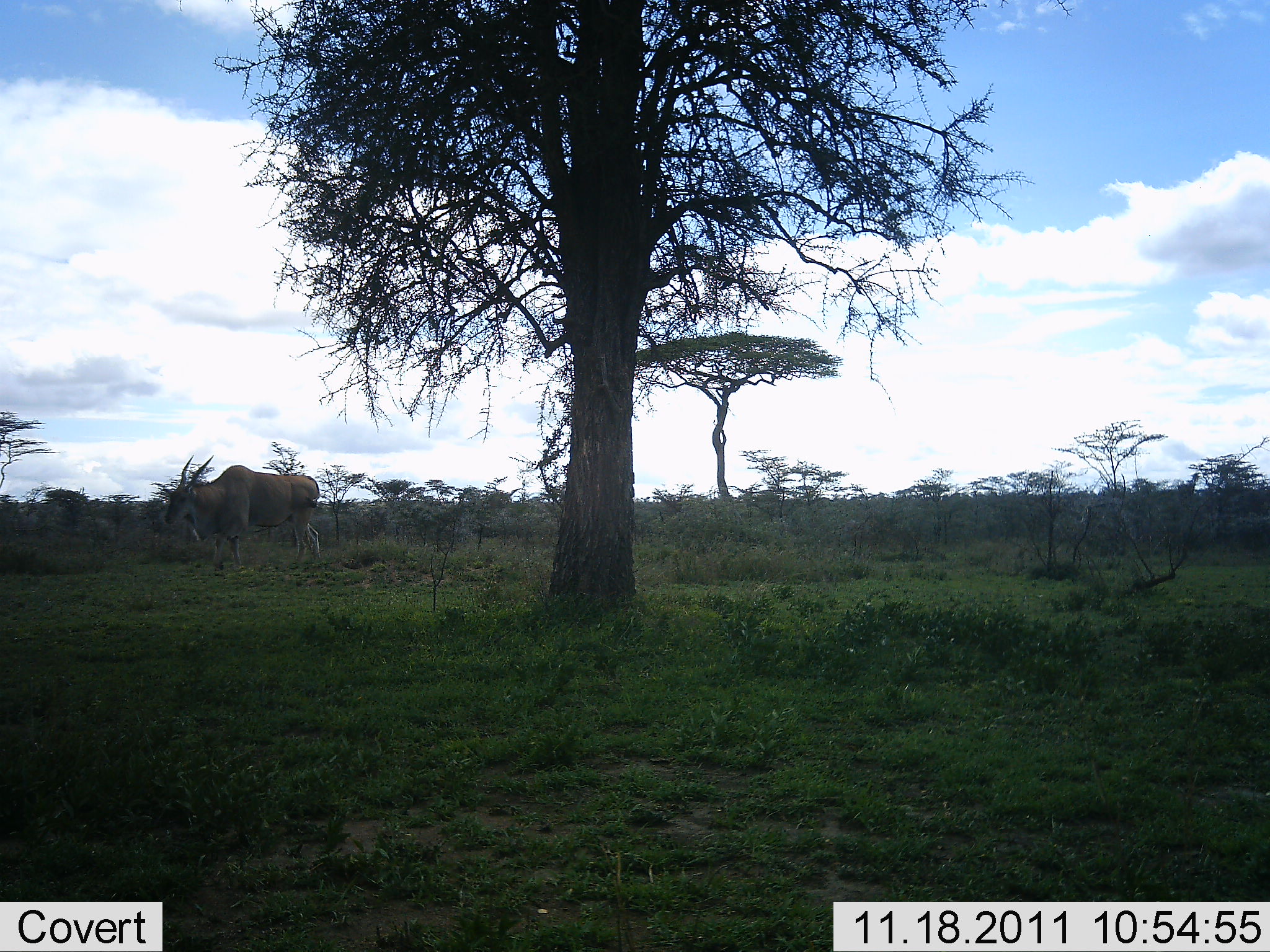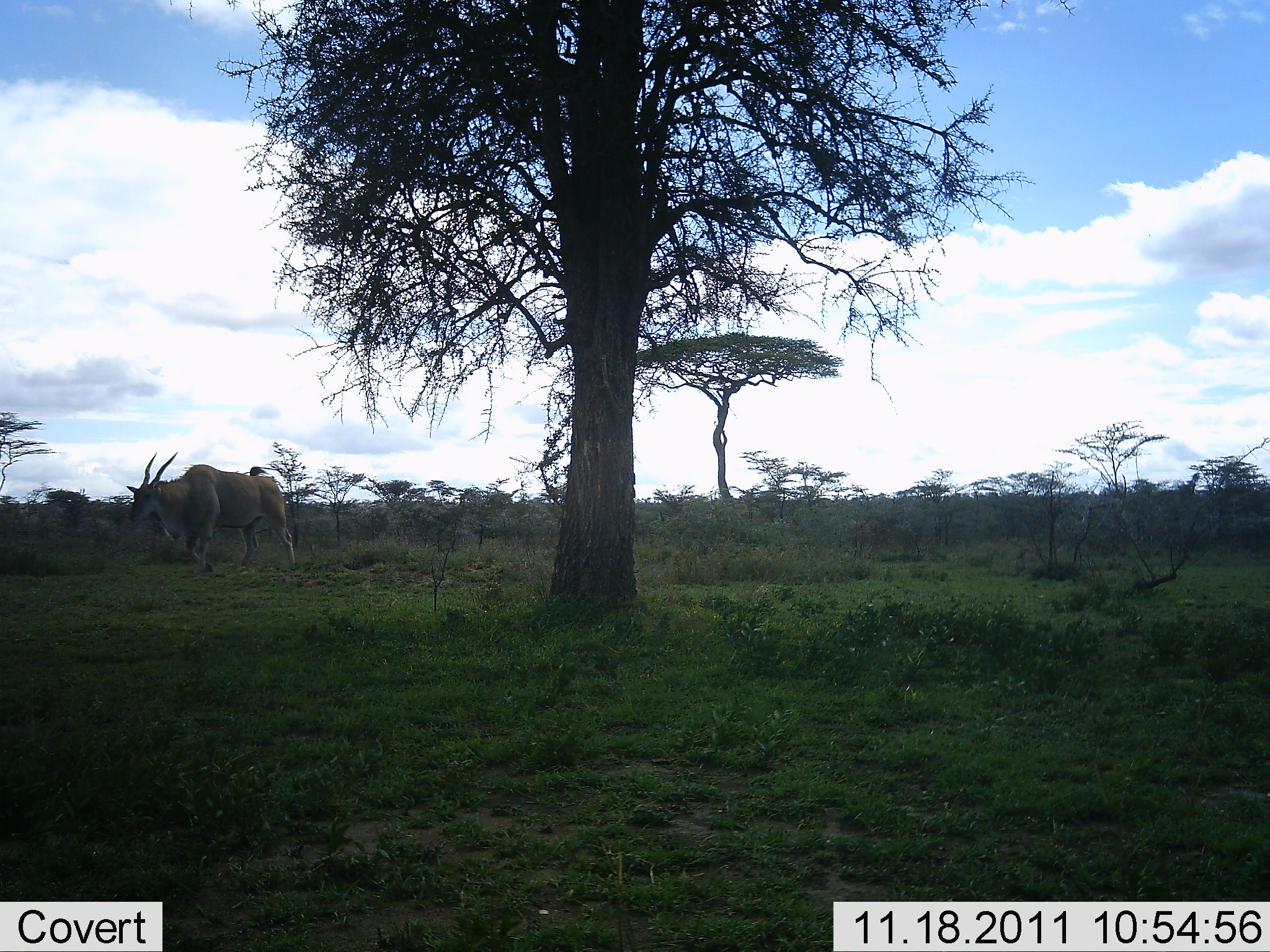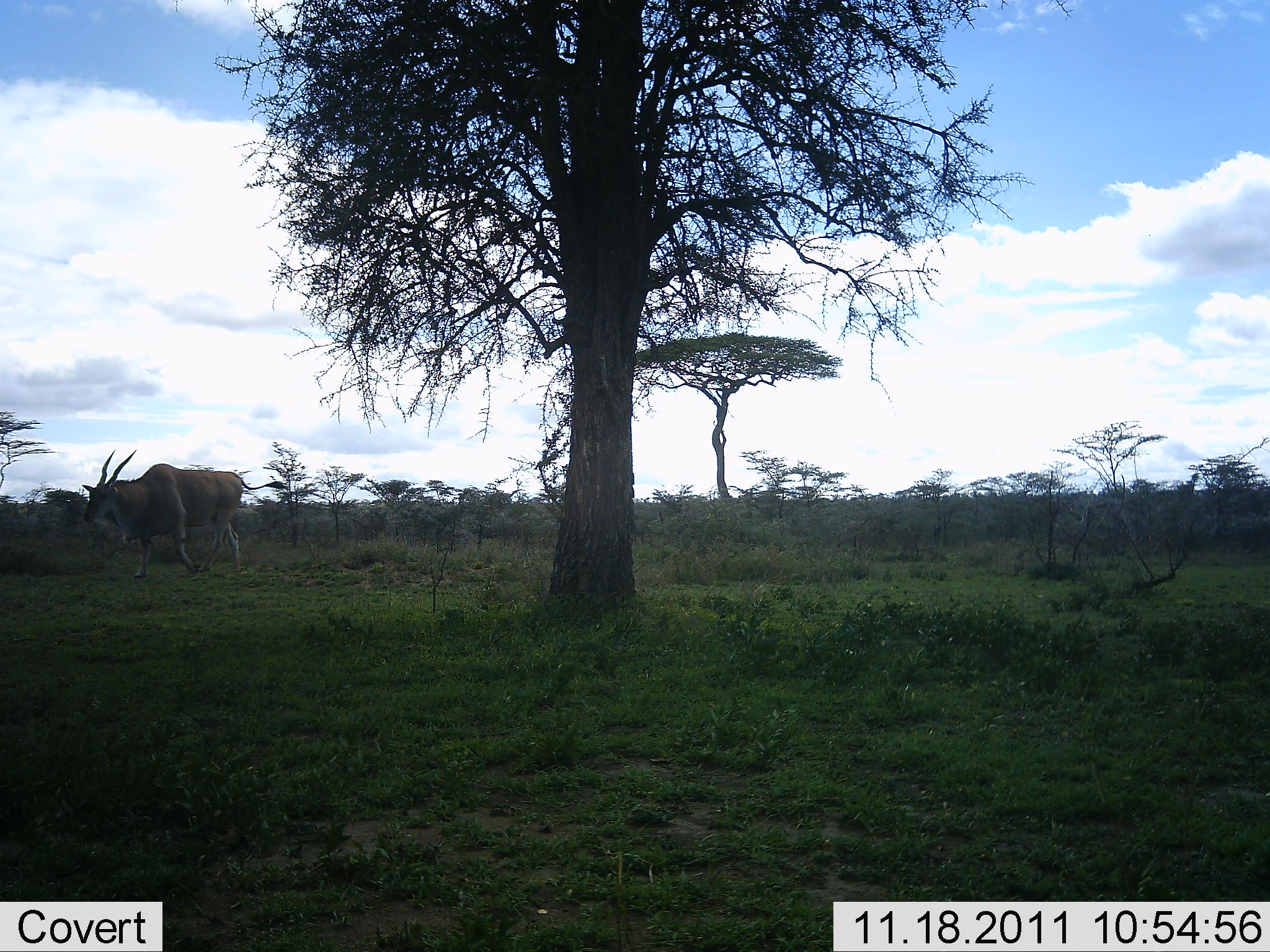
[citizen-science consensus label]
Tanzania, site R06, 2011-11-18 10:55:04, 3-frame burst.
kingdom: Animalia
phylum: Chordata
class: Mammalia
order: Artiodactyla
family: Bovidae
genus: Tragelaphus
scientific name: Tragelaphus oryx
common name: eland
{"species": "eland (Tragelaphus oryx)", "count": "1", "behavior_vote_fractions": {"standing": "0%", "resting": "0%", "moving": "100%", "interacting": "0%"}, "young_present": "0%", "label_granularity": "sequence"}